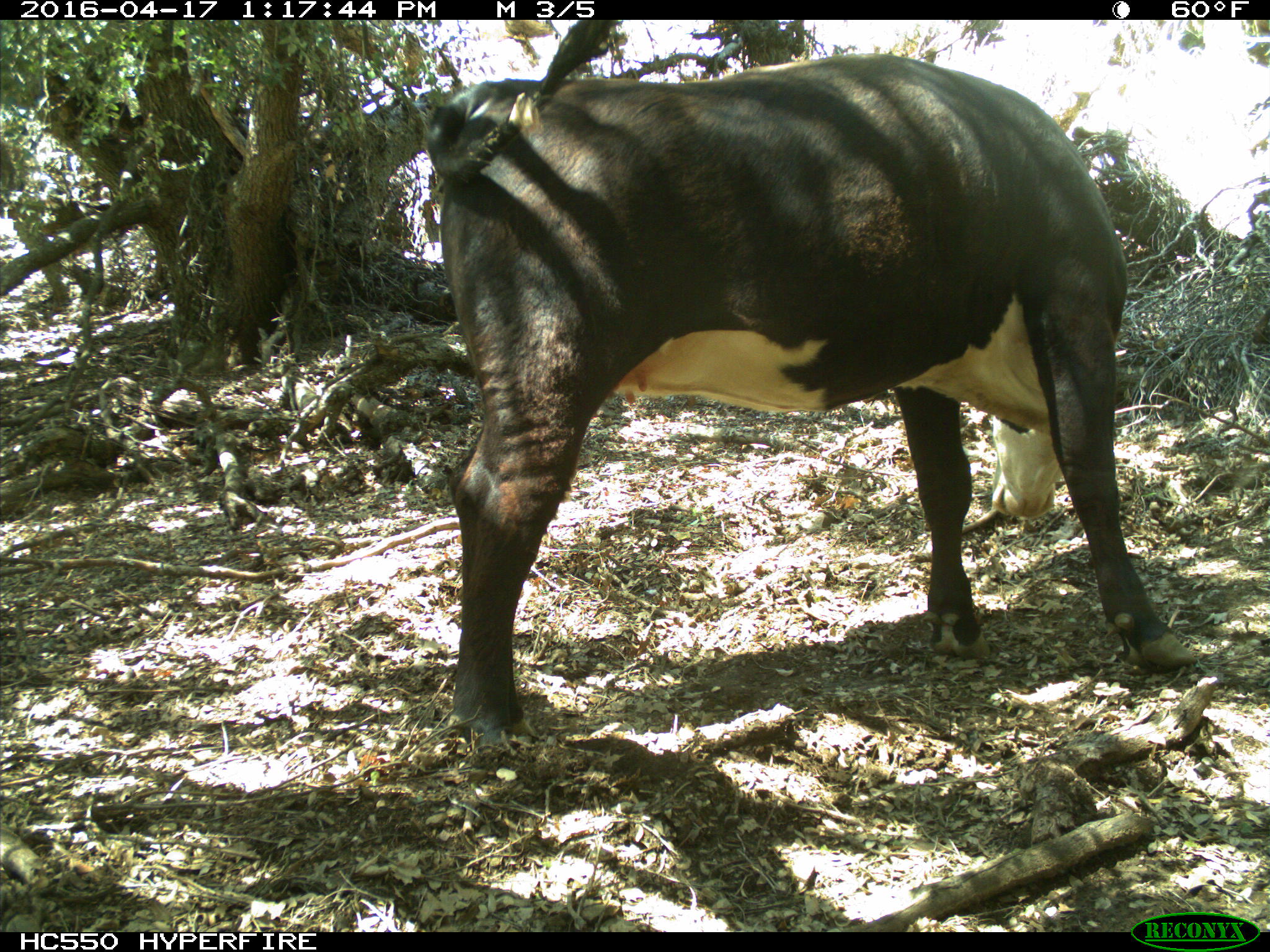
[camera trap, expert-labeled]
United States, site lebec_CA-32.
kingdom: Animalia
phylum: Chordata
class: Mammalia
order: Artiodactyla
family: Bovidae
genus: Bos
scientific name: Bos taurus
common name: domestic cow